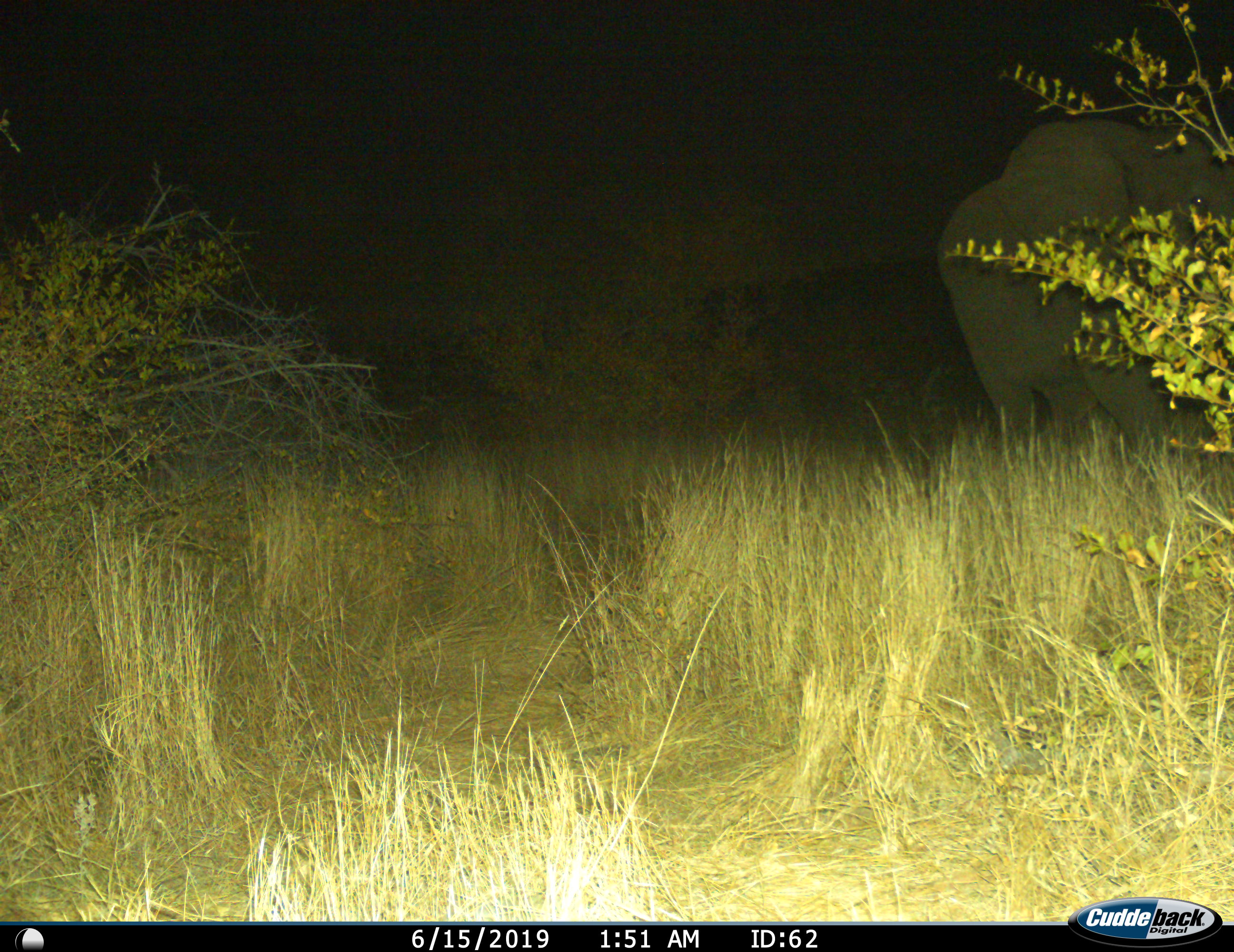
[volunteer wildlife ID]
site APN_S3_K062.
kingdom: Animalia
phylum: Chordata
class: Mammalia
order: Proboscidea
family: Elephantidae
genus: Loxodonta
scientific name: Loxodonta africana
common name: african bush elephant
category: elephant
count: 1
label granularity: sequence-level